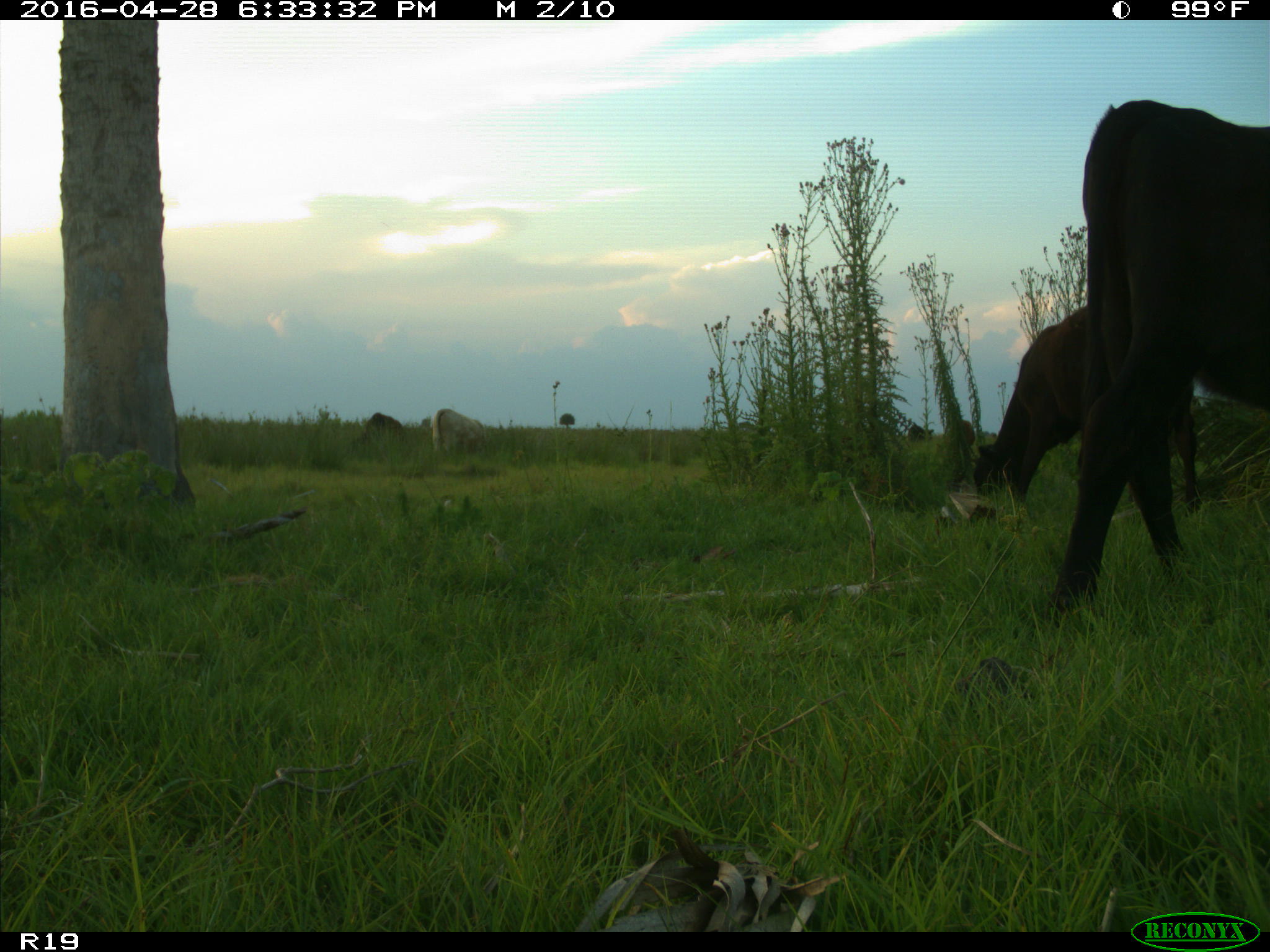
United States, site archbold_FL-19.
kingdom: Animalia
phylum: Chordata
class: Mammalia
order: Artiodactyla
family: Bovidae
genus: Bos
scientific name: Bos taurus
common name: domestic cow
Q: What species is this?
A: Bos taurus (domestic cow).